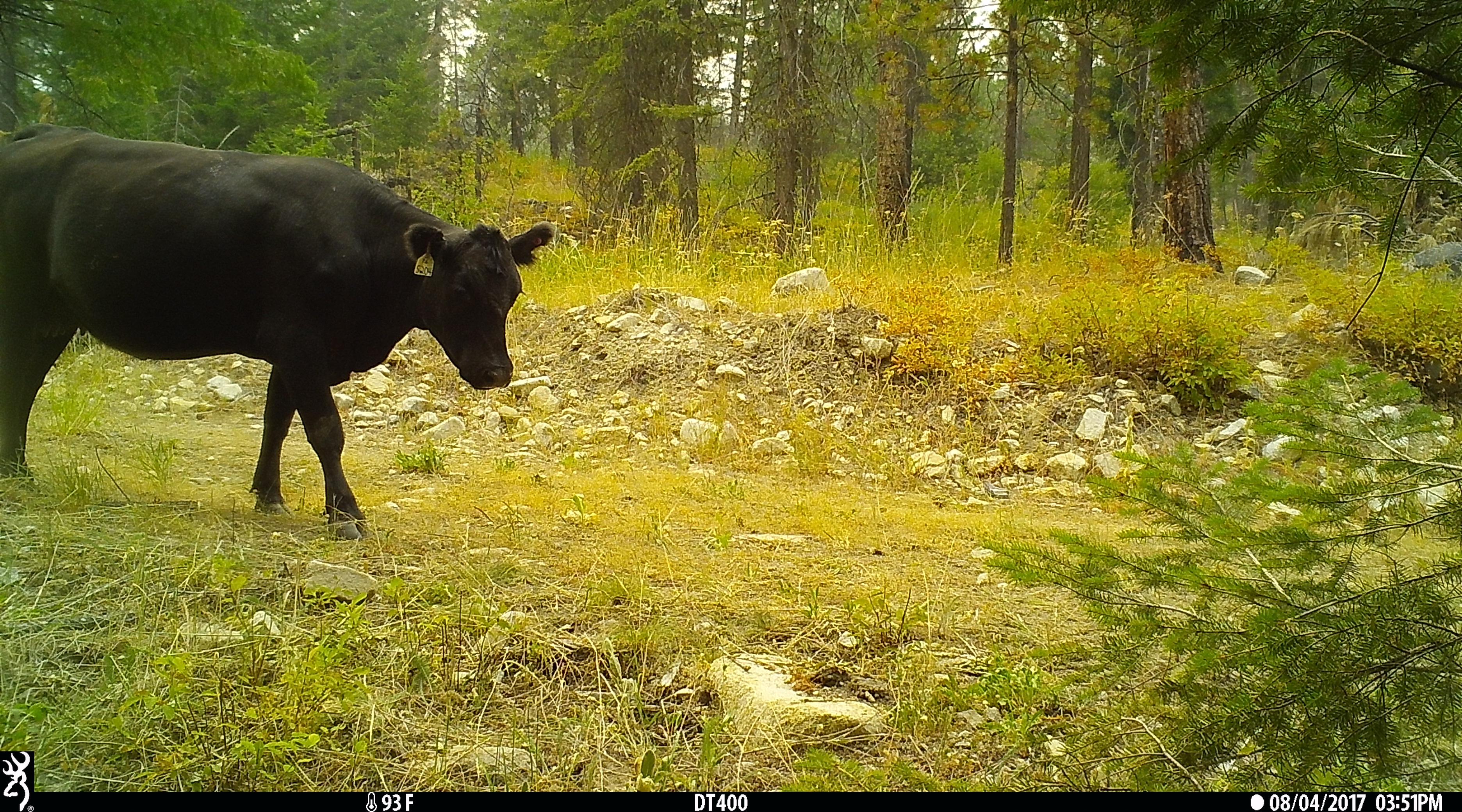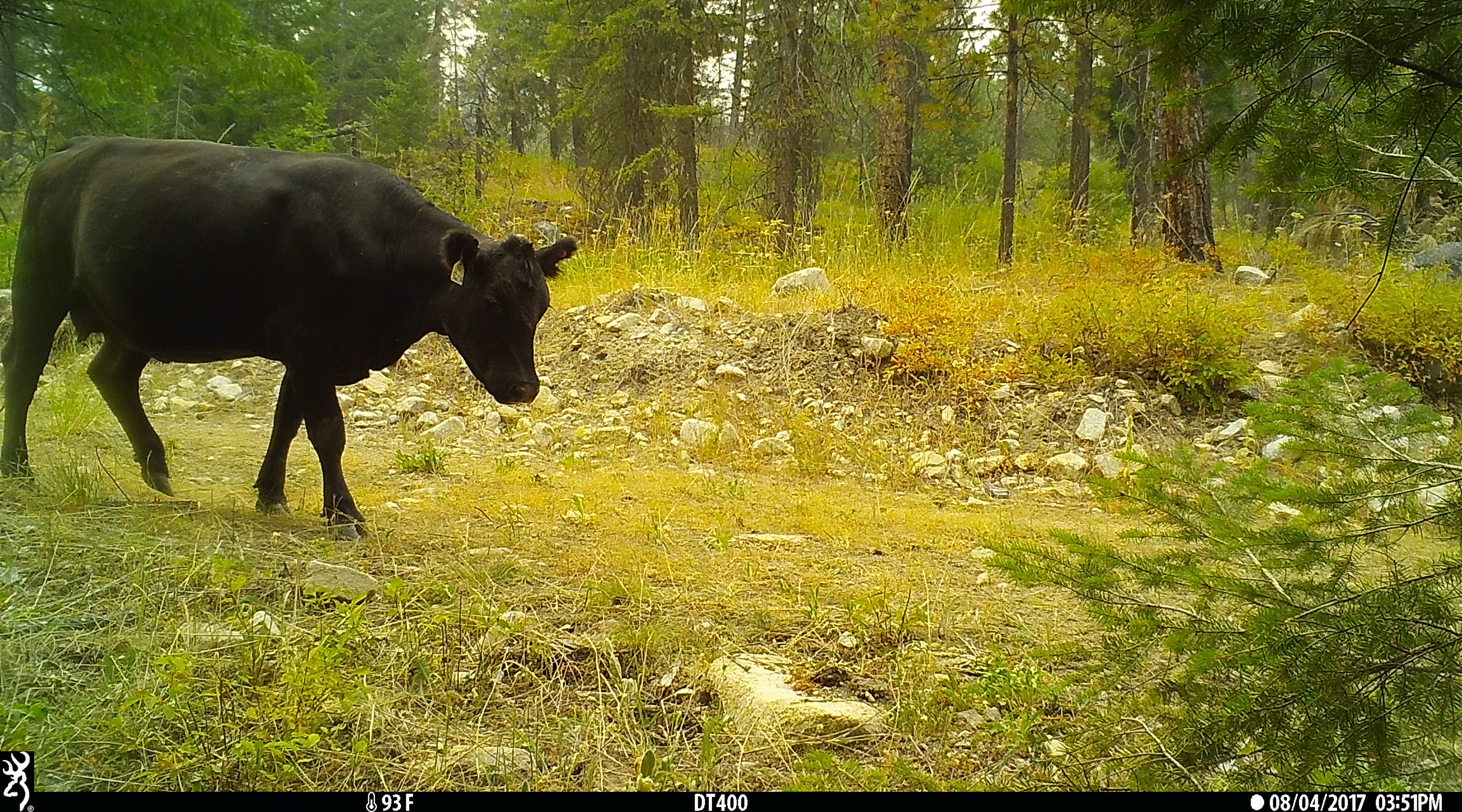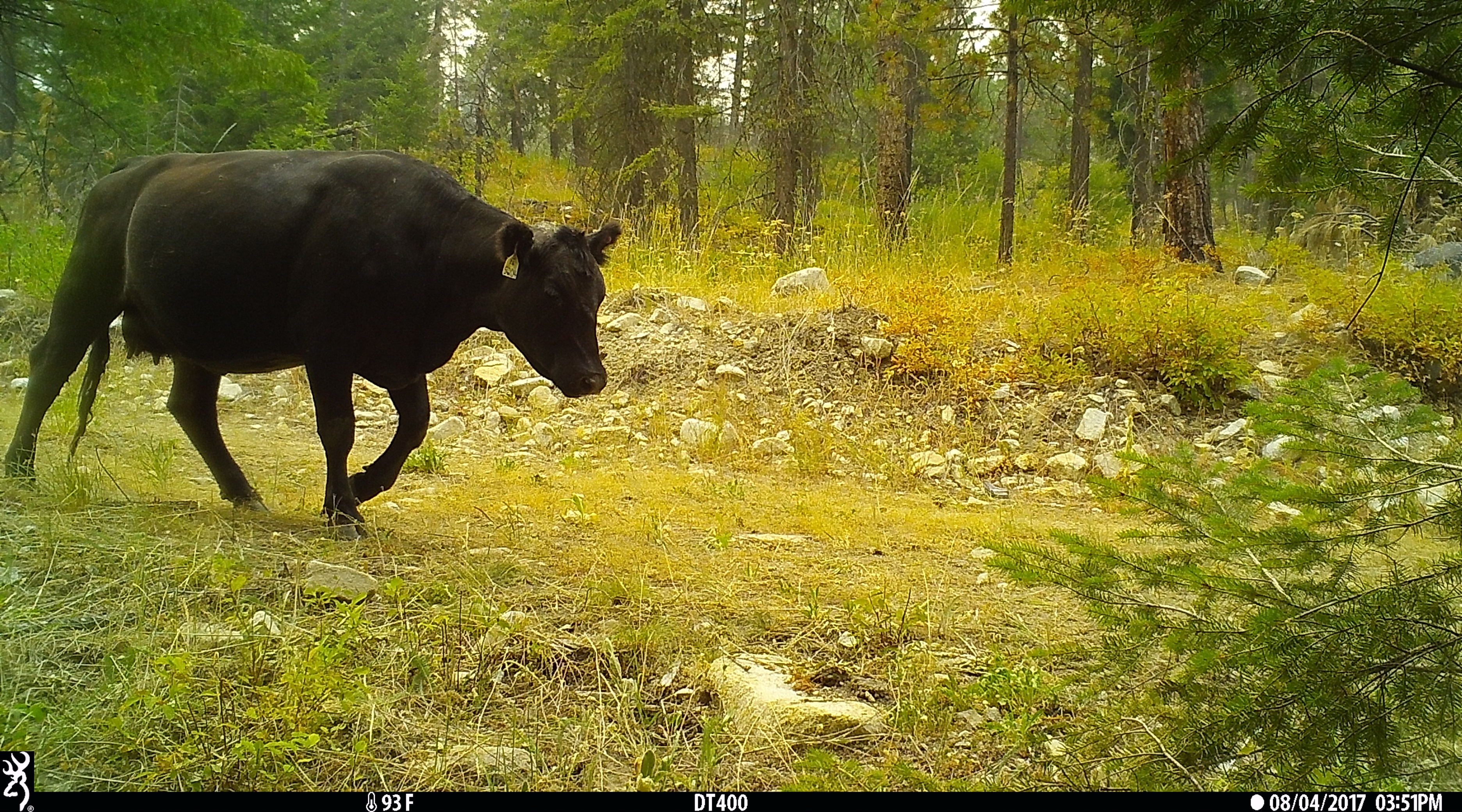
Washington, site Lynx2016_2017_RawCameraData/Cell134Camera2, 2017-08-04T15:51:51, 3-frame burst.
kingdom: Animalia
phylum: Chordata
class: Mammalia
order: Artiodactyla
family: Bovidae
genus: Bos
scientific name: Bos taurus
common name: domestic cattle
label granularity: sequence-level